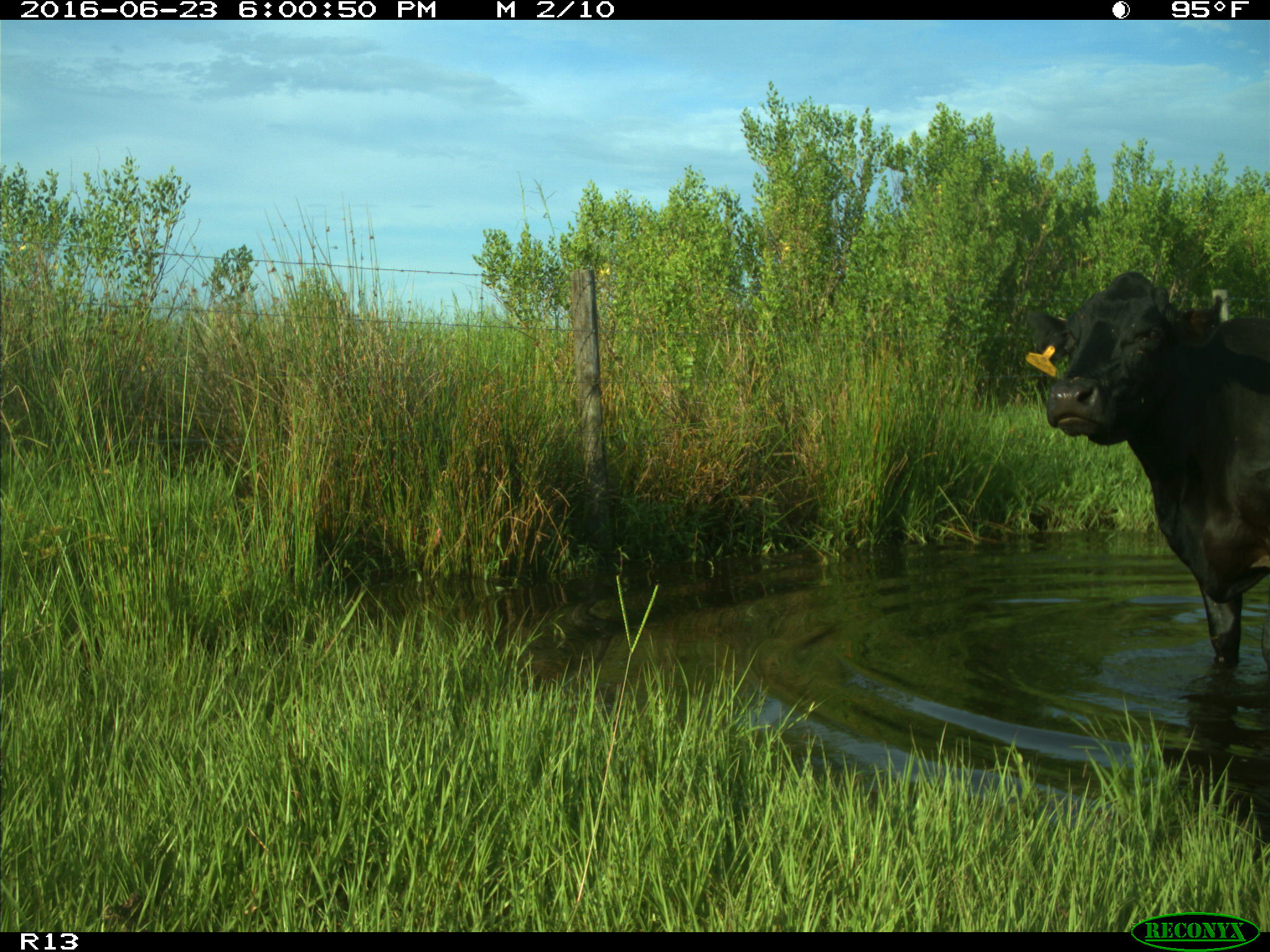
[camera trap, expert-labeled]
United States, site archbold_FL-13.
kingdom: Animalia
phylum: Chordata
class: Mammalia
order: Artiodactyla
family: Bovidae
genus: Bos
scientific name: Bos taurus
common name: domestic cow